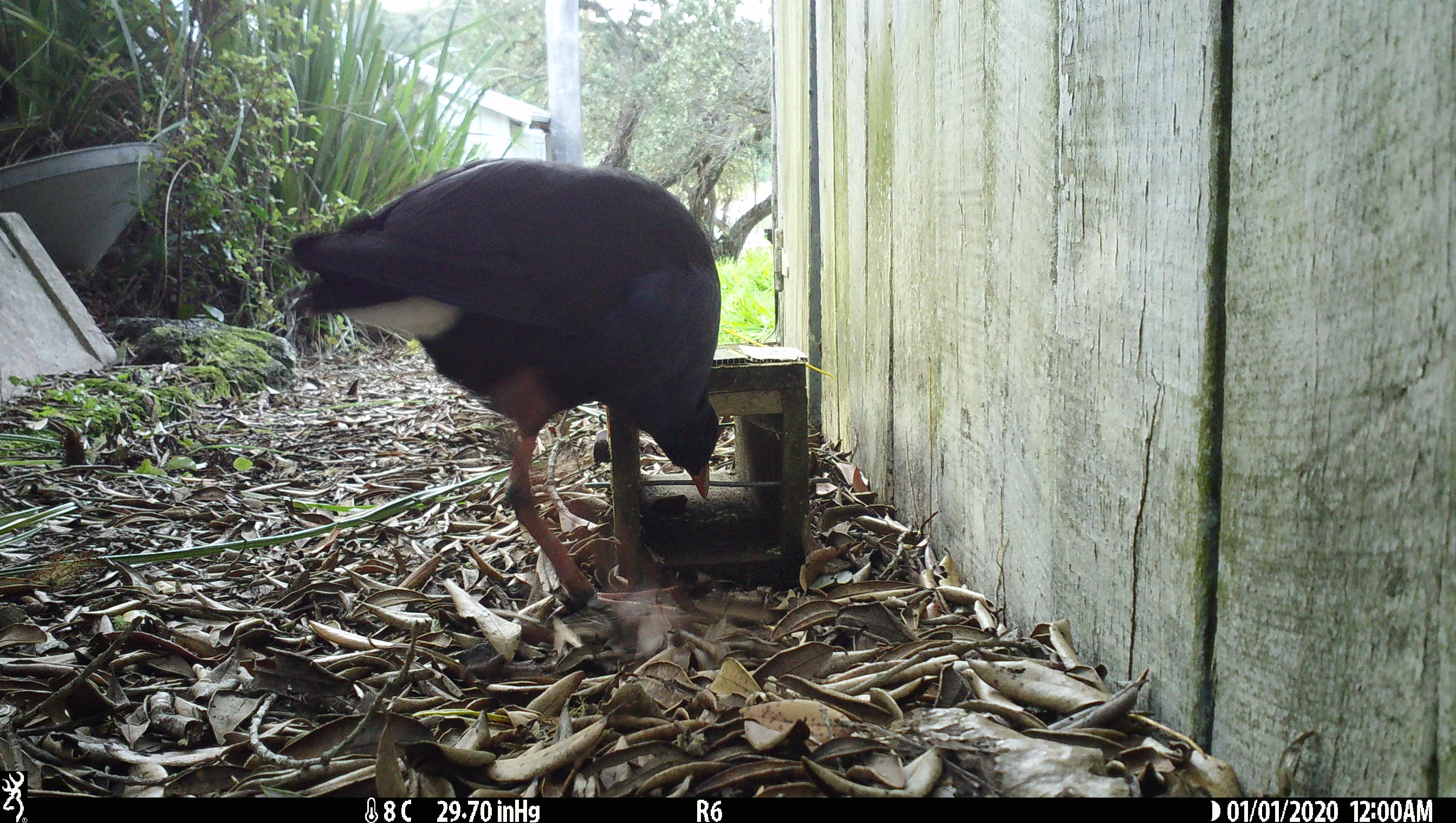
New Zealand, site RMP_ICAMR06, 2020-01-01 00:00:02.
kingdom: Animalia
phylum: Chordata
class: Aves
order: Gruiformes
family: Rallidae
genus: Porphyrio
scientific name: Porphyrio melanotus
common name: australasian swamphen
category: pukeko